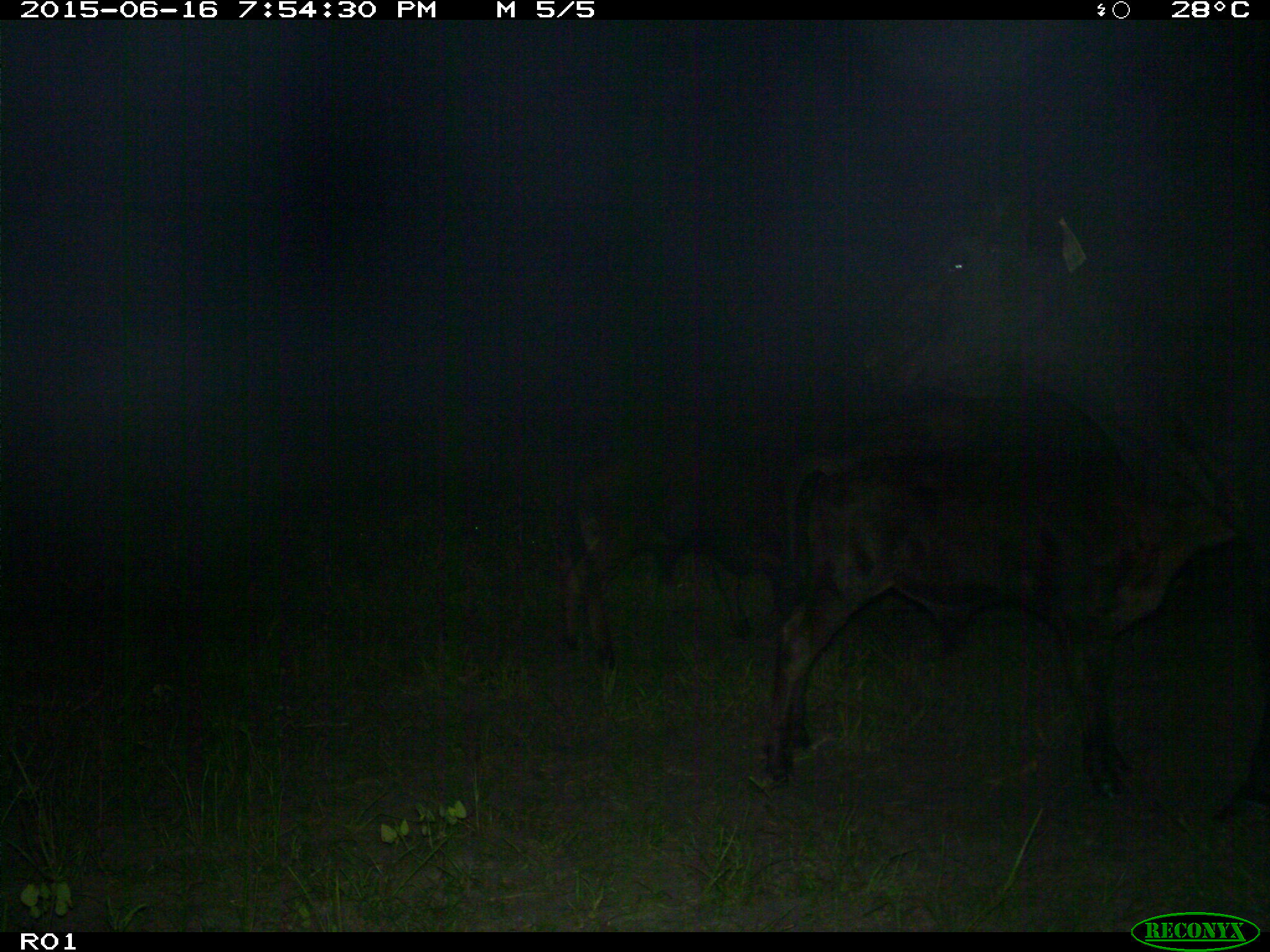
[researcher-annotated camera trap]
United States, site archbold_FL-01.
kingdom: Animalia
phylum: Chordata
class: Mammalia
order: Artiodactyla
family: Bovidae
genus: Bos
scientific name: Bos taurus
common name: domestic cow